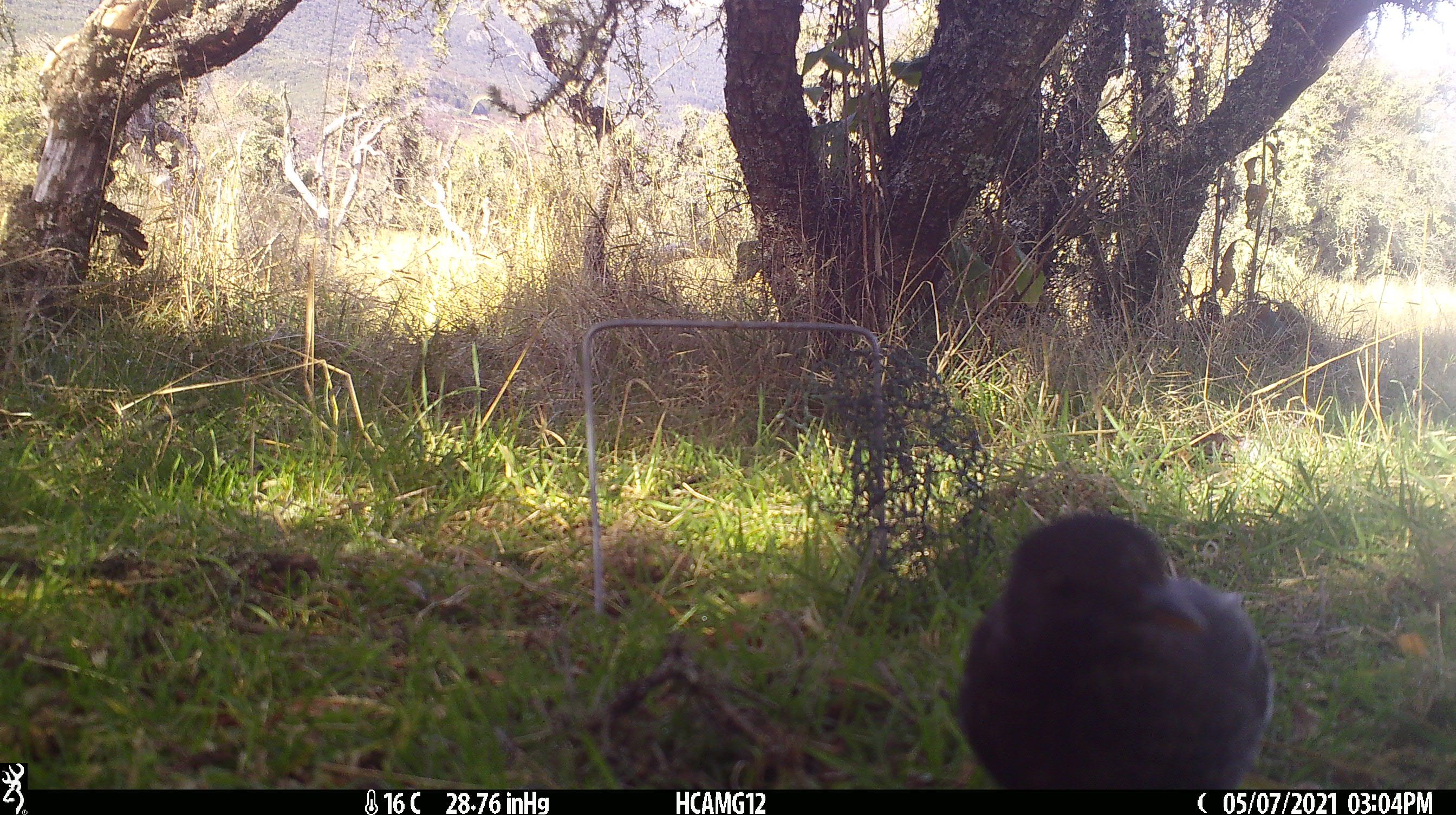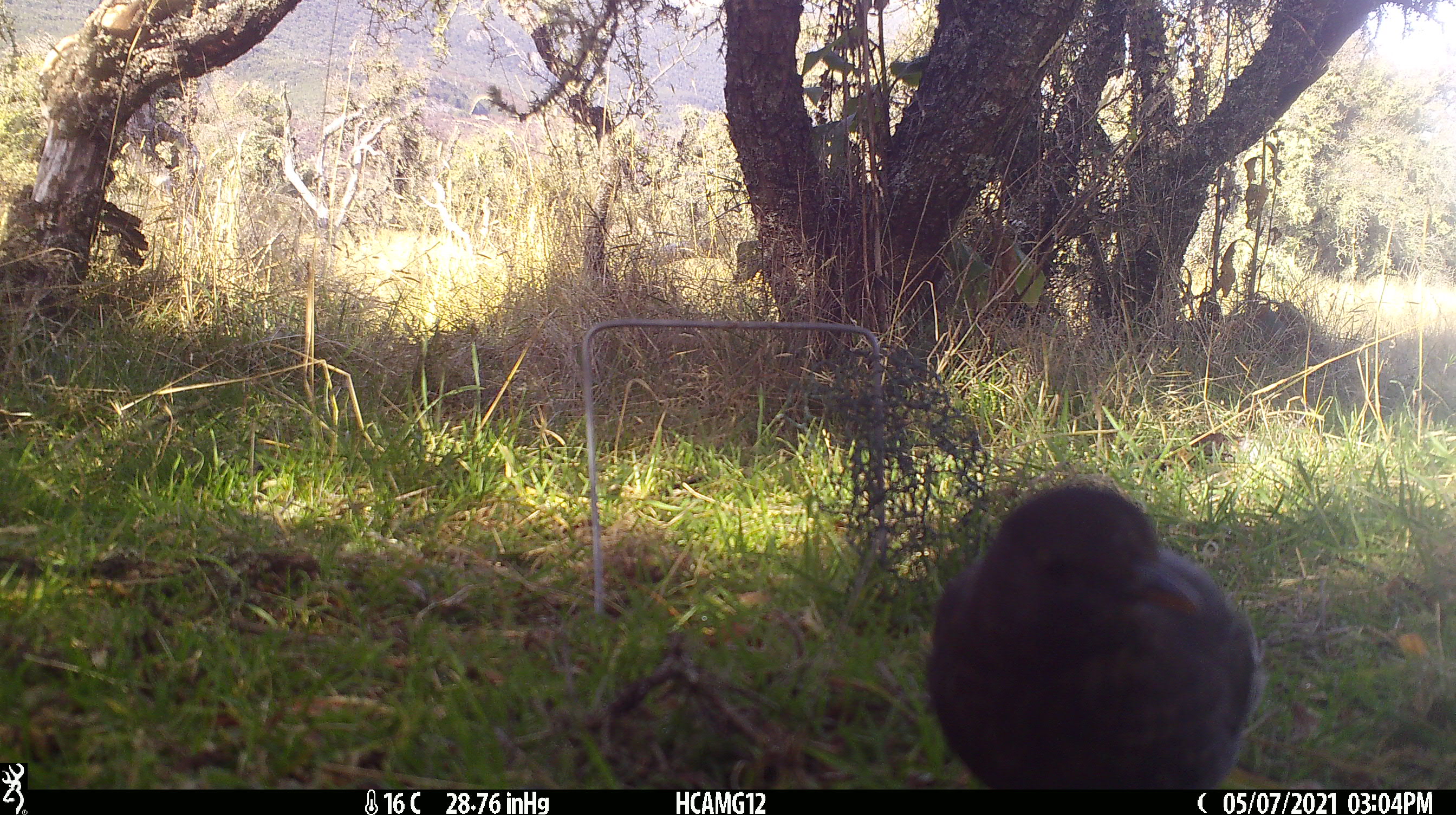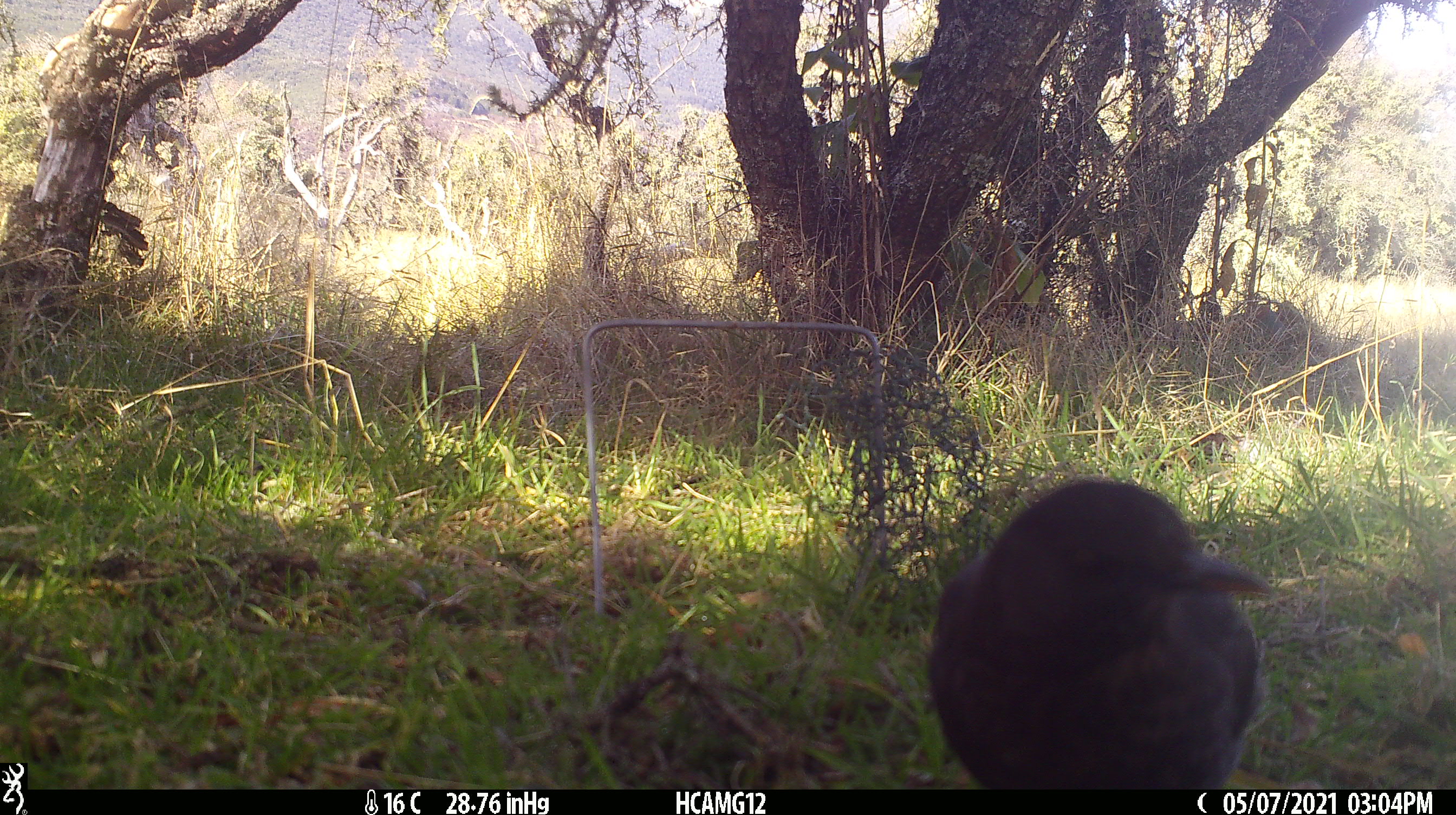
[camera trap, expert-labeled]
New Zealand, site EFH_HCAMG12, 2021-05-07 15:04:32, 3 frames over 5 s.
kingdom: Animalia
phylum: Chordata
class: Aves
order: Passeriformes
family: Turdidae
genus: Turdus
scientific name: Turdus merula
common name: eurasian blackbird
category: blackbird